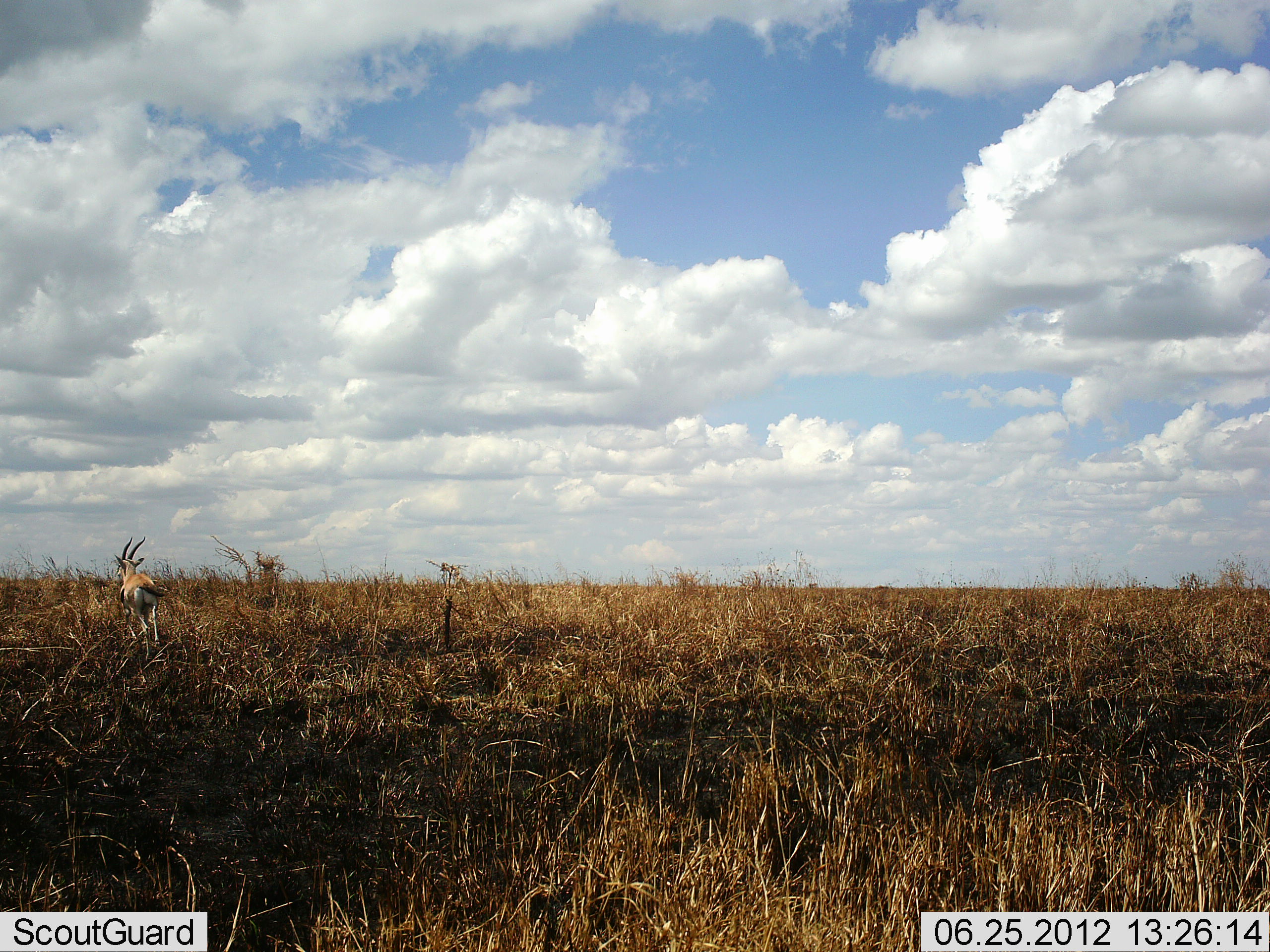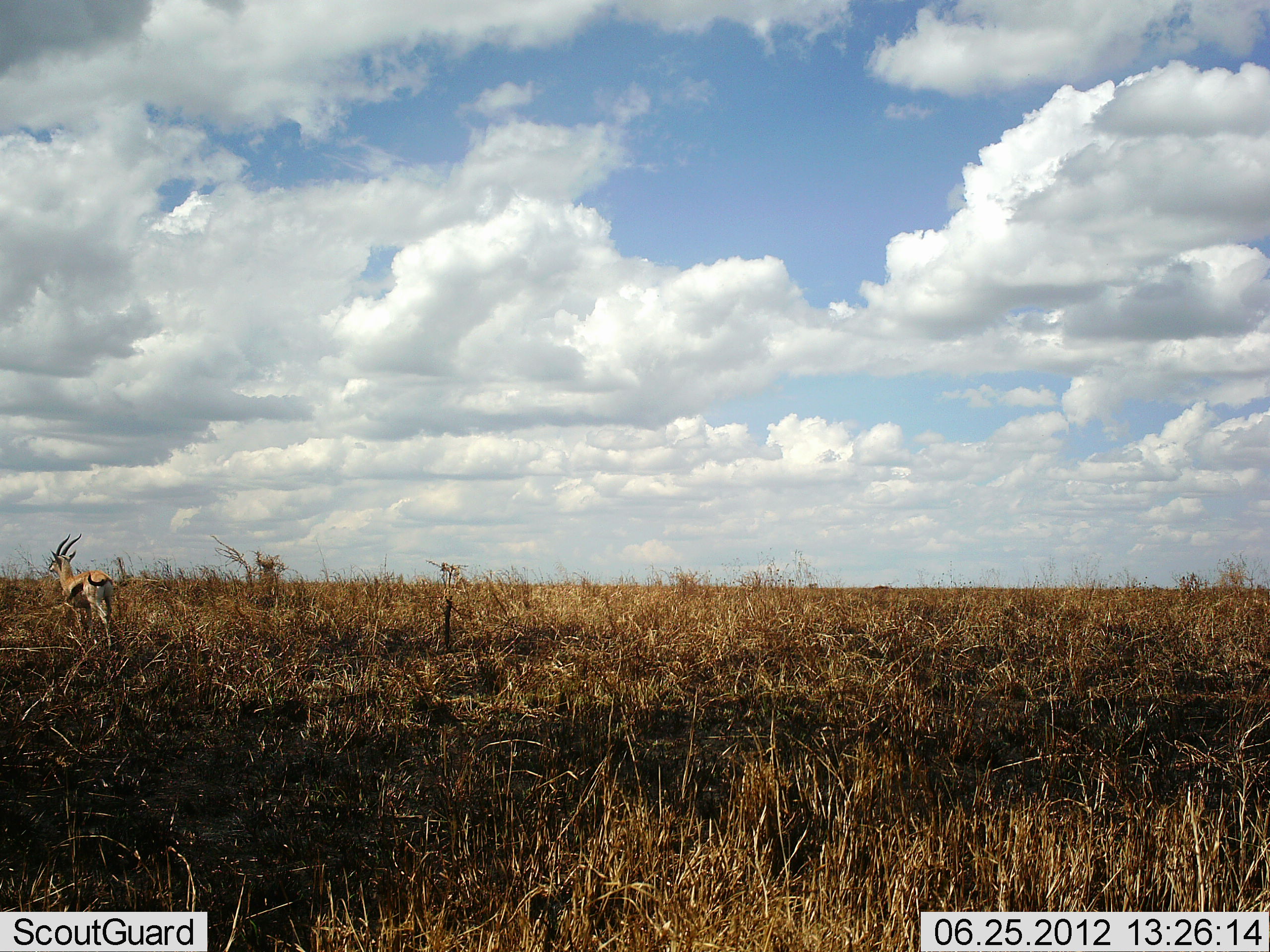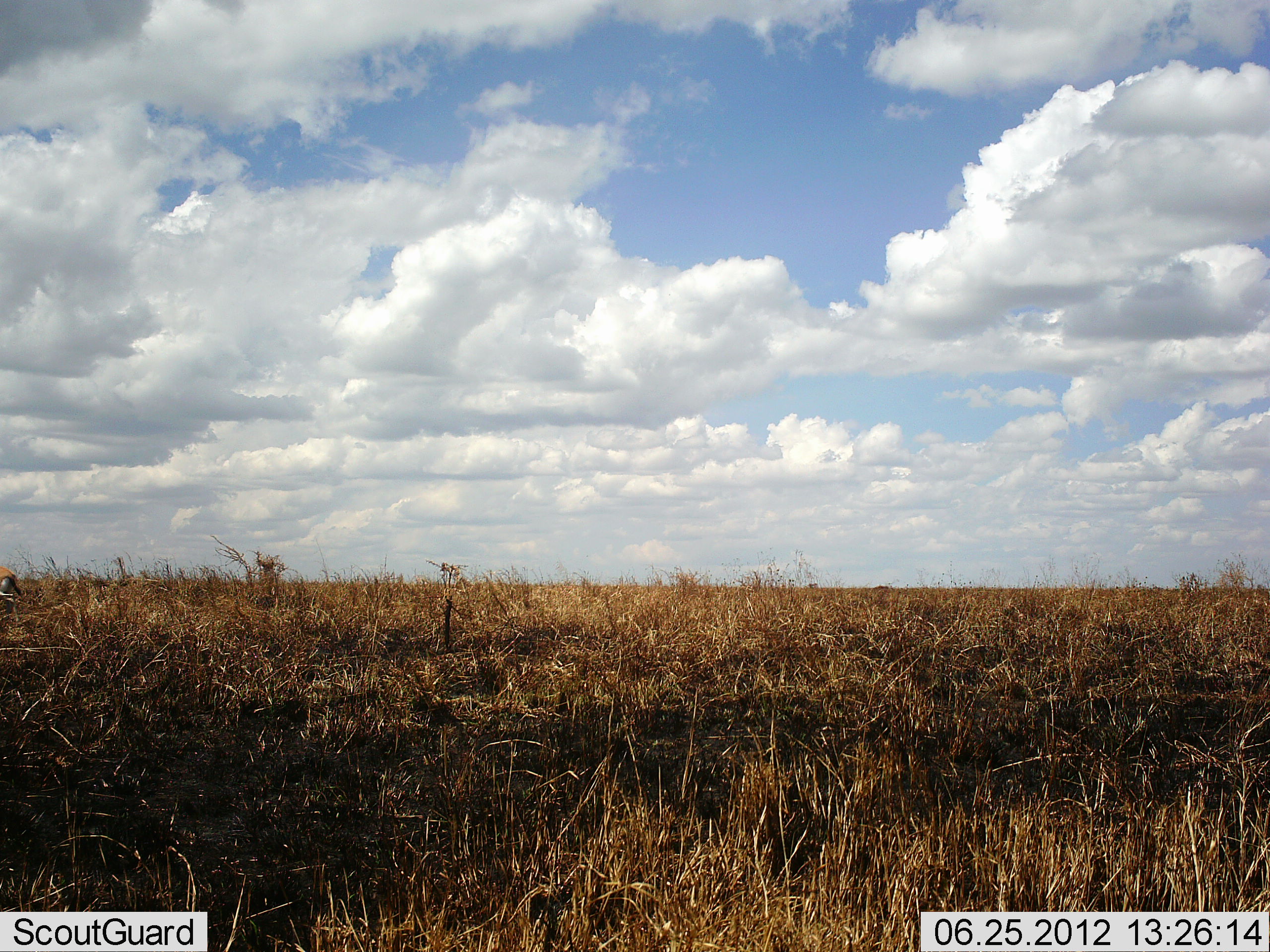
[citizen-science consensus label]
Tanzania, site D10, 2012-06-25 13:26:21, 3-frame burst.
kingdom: Animalia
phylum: Chordata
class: Mammalia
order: Artiodactyla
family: Bovidae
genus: Eudorcas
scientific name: Eudorcas thomsonii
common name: thomson's gazelle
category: gazellethomsons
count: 1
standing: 10%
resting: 0%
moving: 90%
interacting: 0%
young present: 0%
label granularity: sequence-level